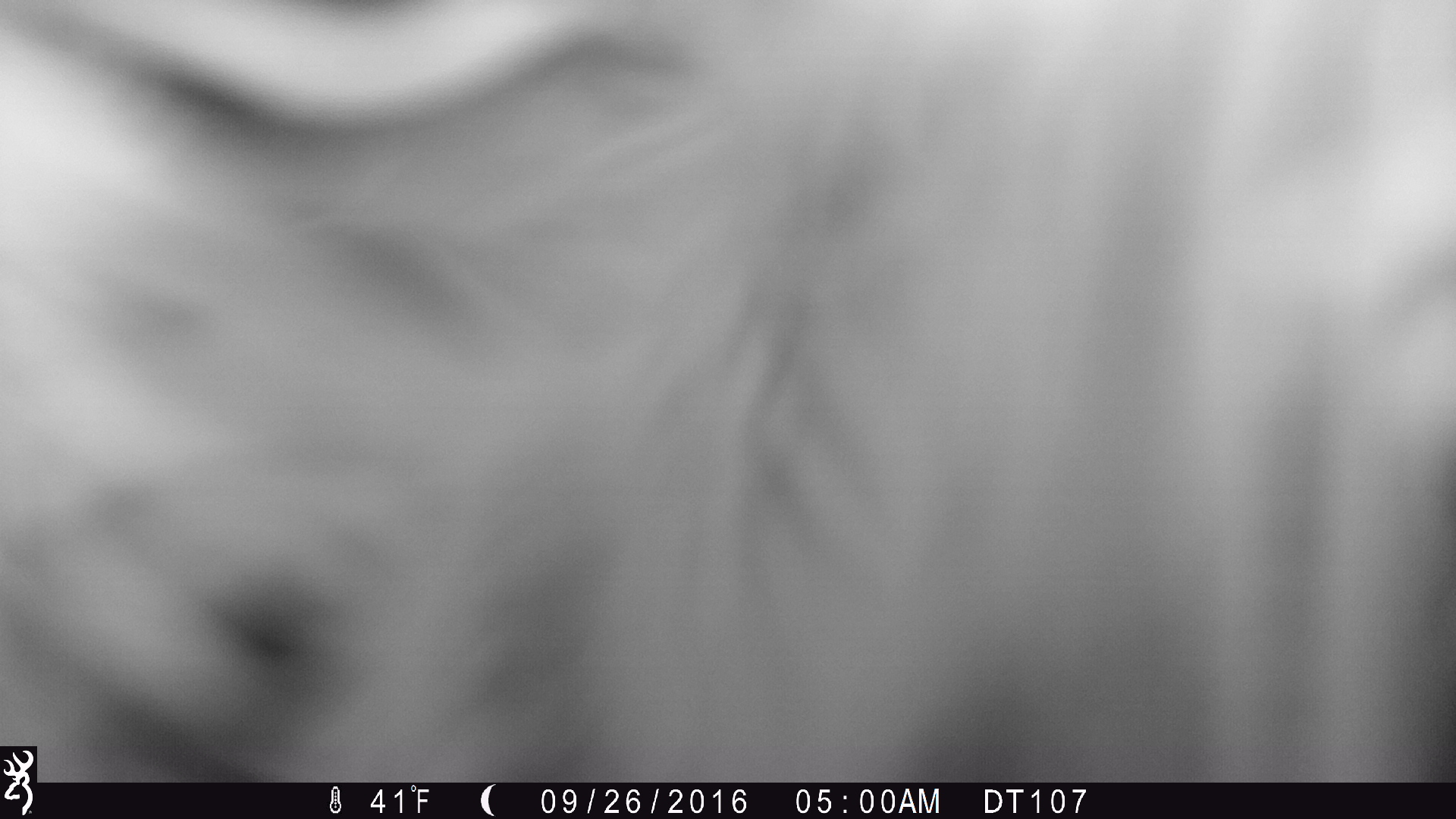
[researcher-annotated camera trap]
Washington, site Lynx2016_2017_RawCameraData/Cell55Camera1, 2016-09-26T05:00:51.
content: unidentified animal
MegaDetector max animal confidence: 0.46